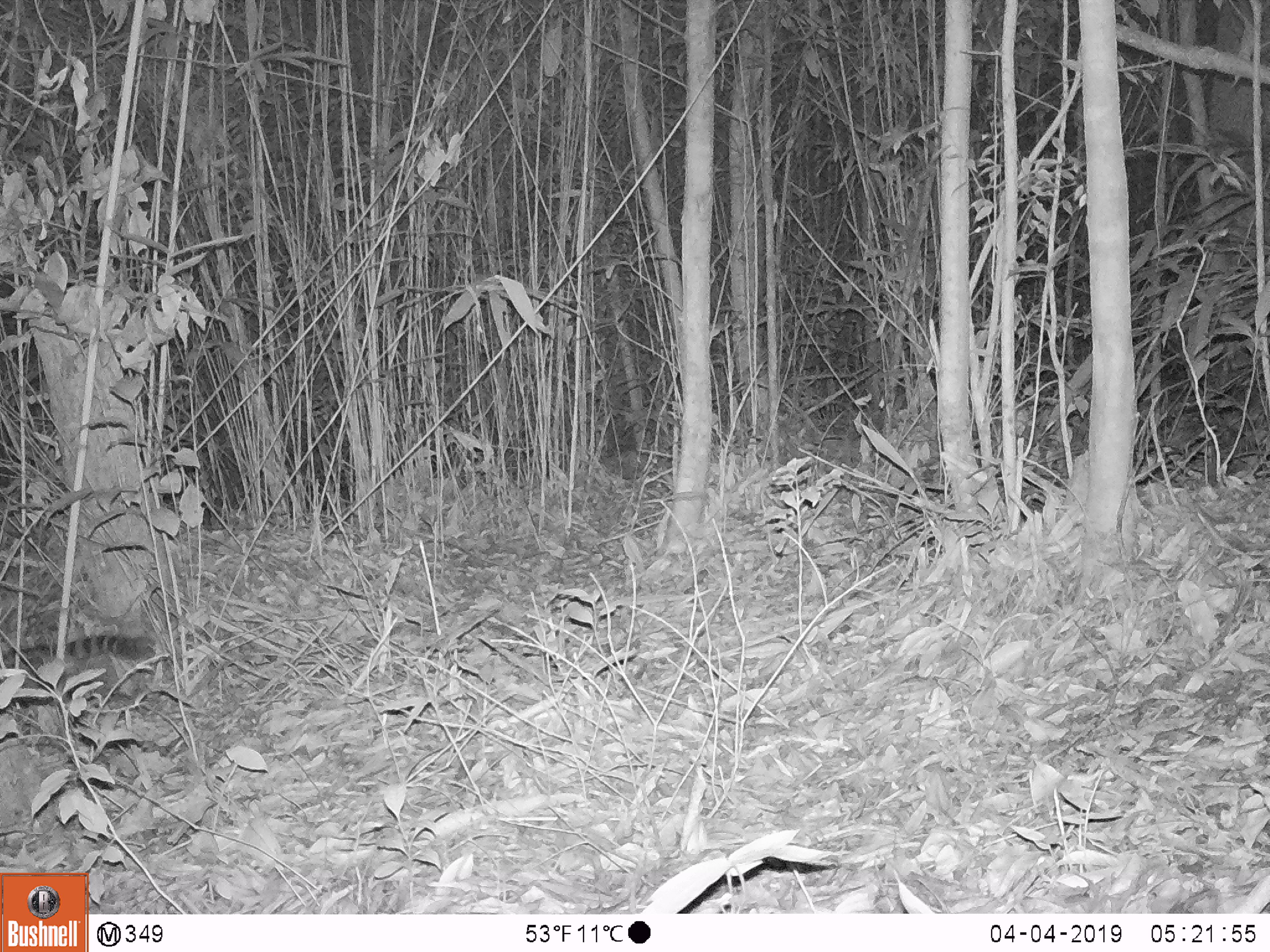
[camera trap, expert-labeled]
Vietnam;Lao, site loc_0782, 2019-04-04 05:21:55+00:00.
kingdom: Animalia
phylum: Chordata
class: Mammalia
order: Carnivora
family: Prionodontidae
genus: Prionodon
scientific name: Prionodon pardicolor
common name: spotted linsang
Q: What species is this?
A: Spotted linsang (Prionodon pardicolor).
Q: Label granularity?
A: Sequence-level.